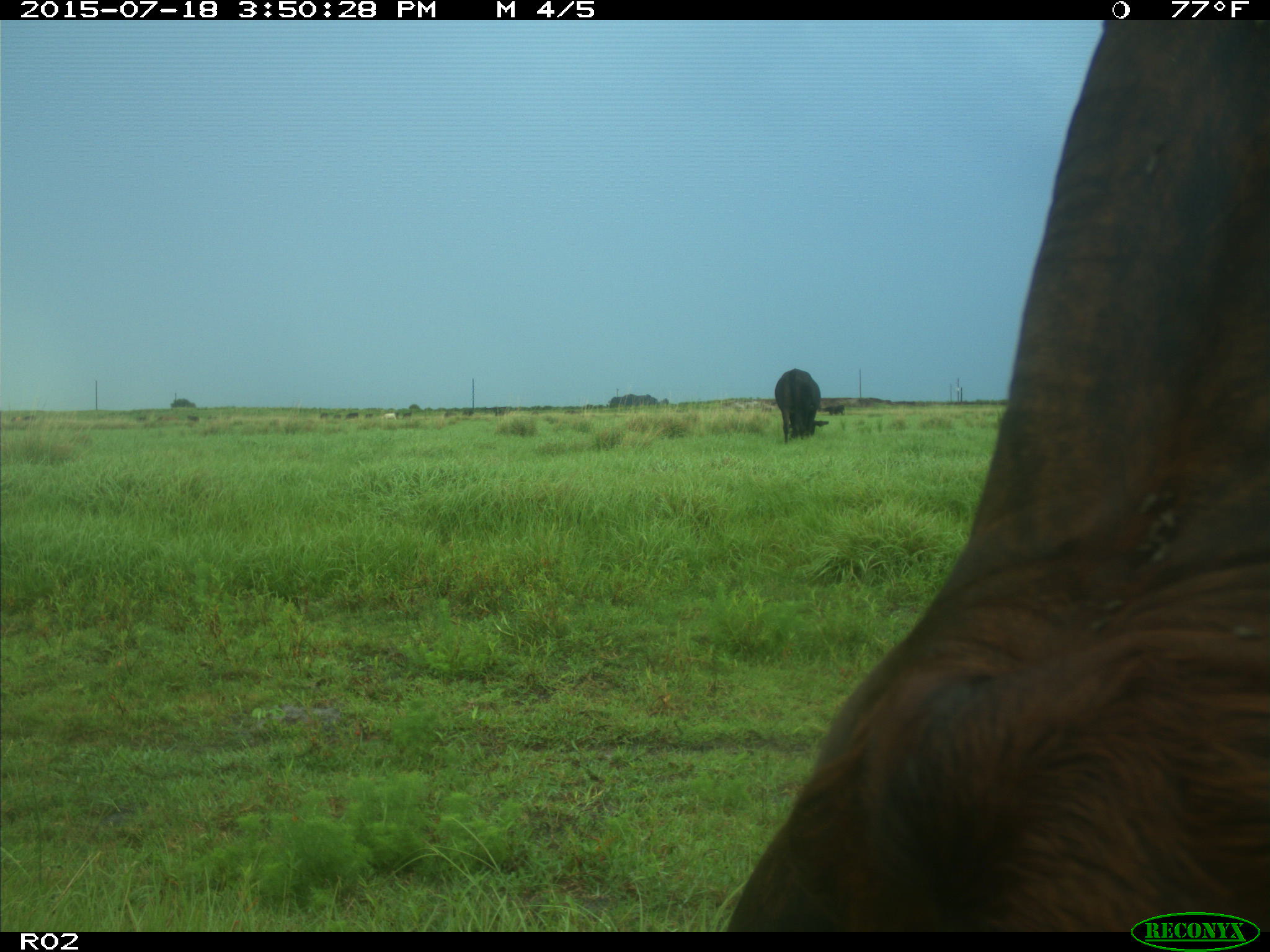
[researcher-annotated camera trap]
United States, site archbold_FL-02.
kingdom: Animalia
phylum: Chordata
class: Mammalia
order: Artiodactyla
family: Bovidae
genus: Bos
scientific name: Bos taurus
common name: domestic cow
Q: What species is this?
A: Bos taurus (domestic cow).